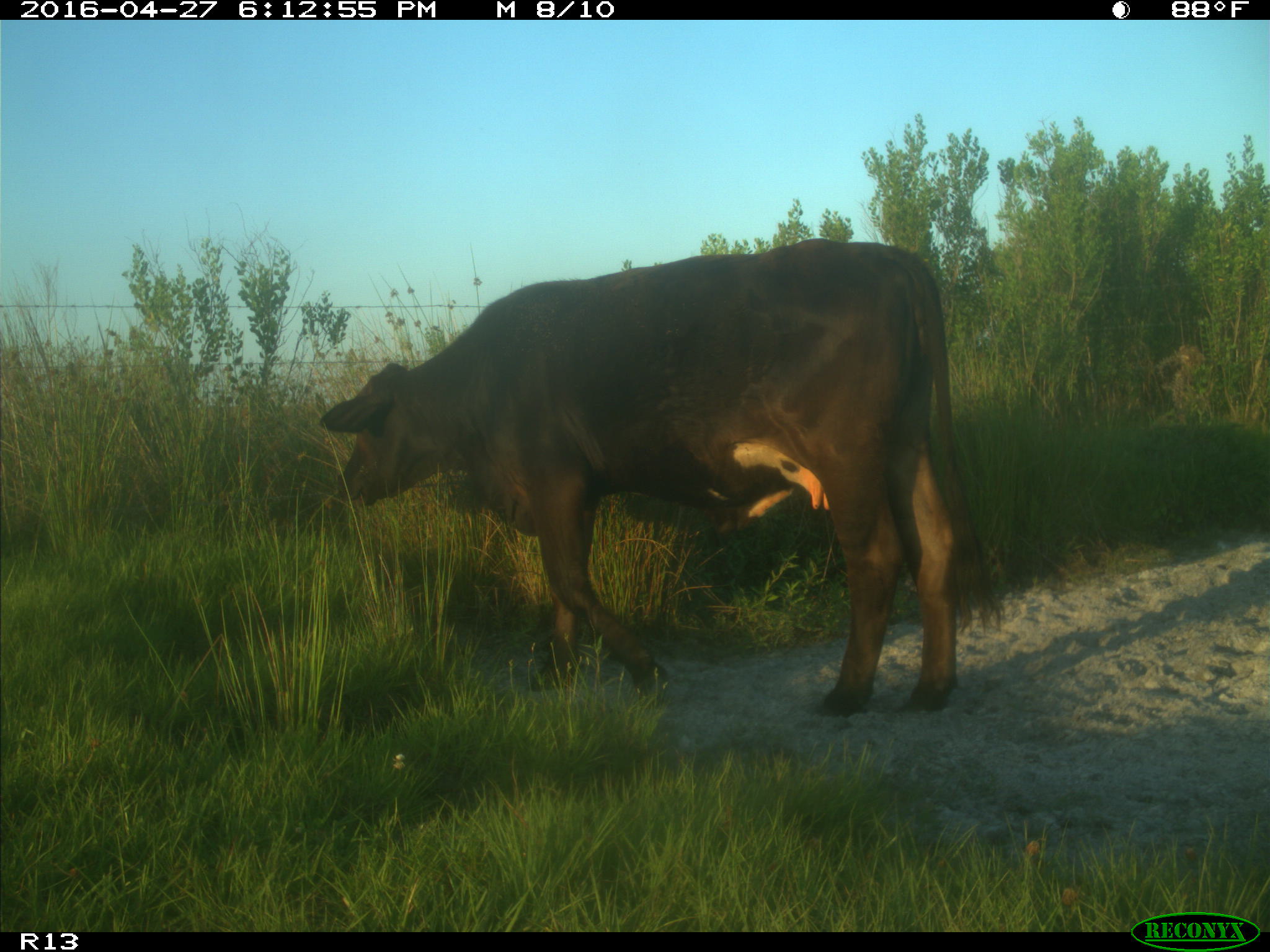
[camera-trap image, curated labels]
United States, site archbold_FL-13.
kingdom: Animalia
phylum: Chordata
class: Mammalia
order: Artiodactyla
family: Bovidae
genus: Bos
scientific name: Bos taurus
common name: domestic cow